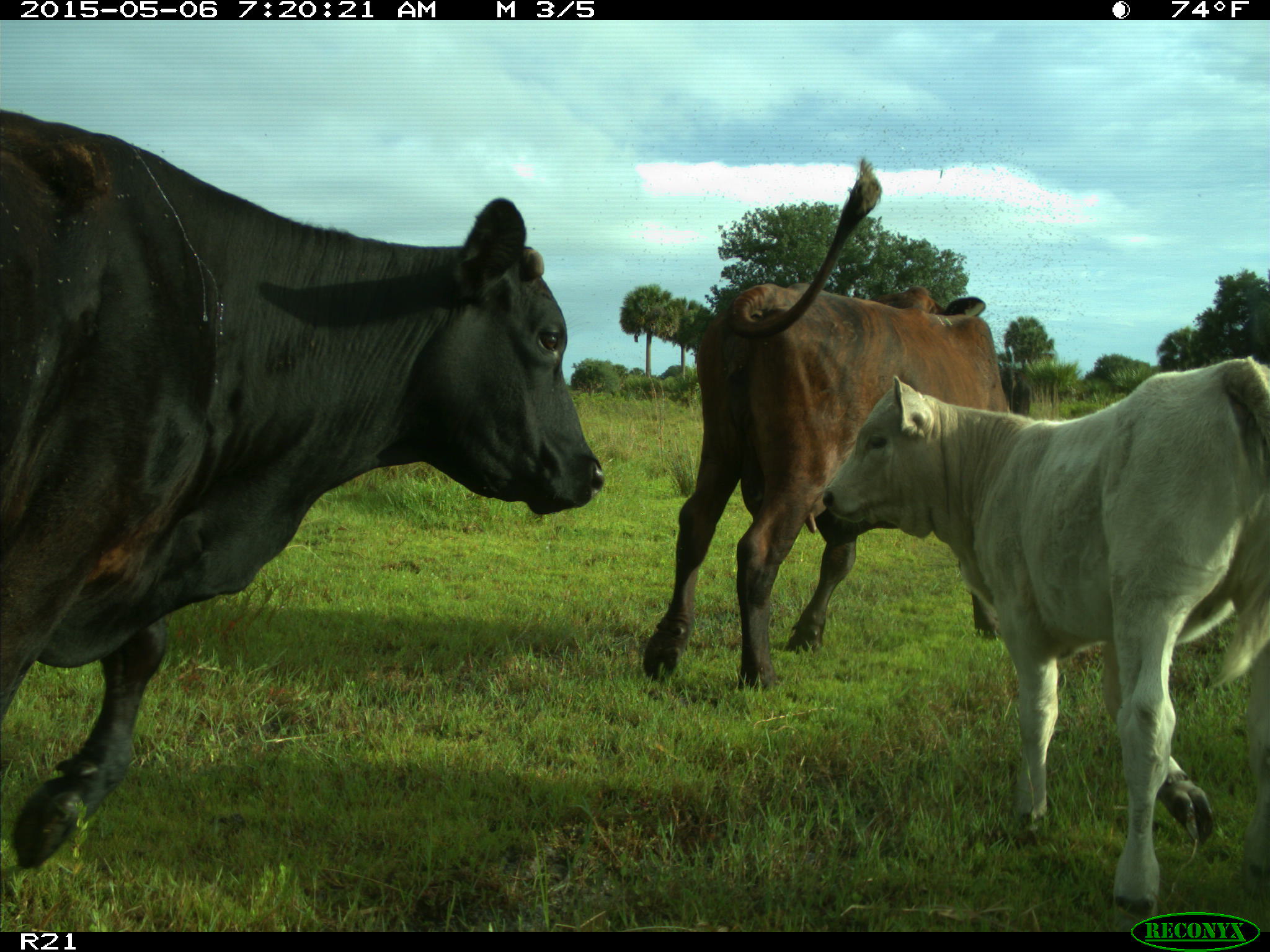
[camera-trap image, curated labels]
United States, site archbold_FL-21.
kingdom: Animalia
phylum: Chordata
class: Mammalia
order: Artiodactyla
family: Bovidae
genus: Bos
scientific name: Bos taurus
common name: domestic cow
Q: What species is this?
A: Bos taurus (domestic cow).